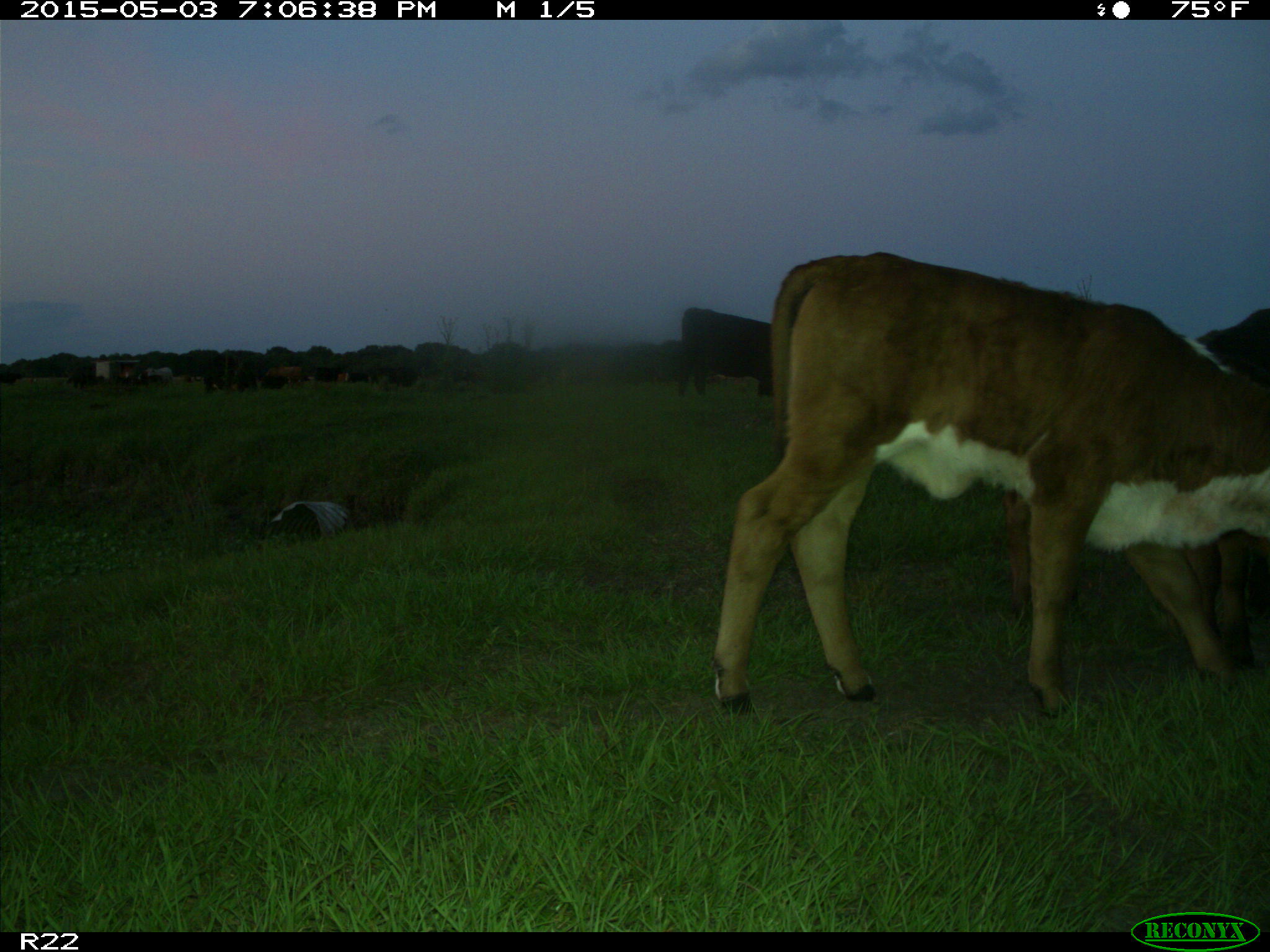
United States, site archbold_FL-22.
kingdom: Animalia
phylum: Chordata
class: Mammalia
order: Artiodactyla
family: Bovidae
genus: Bos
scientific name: Bos taurus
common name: domestic cow